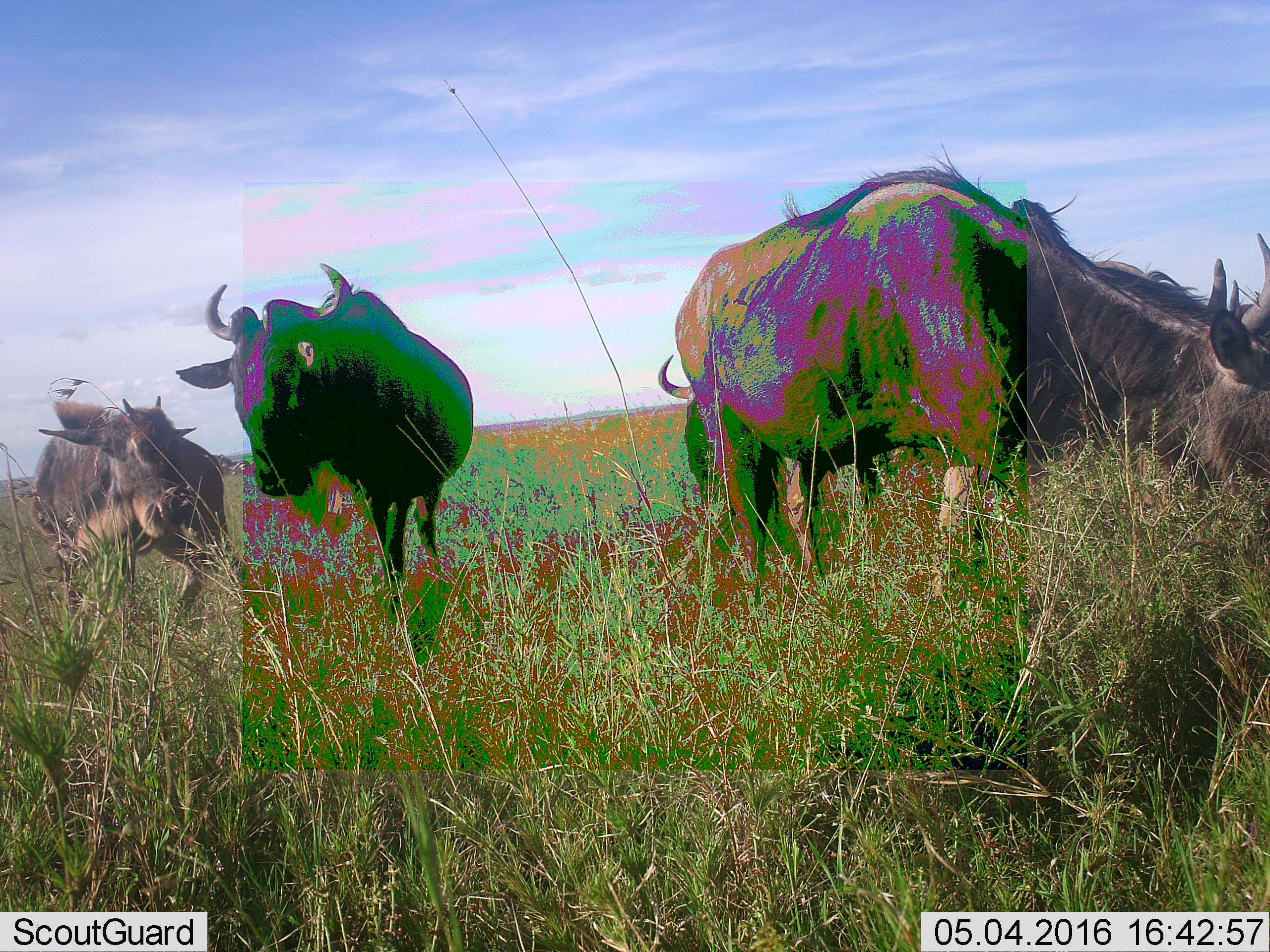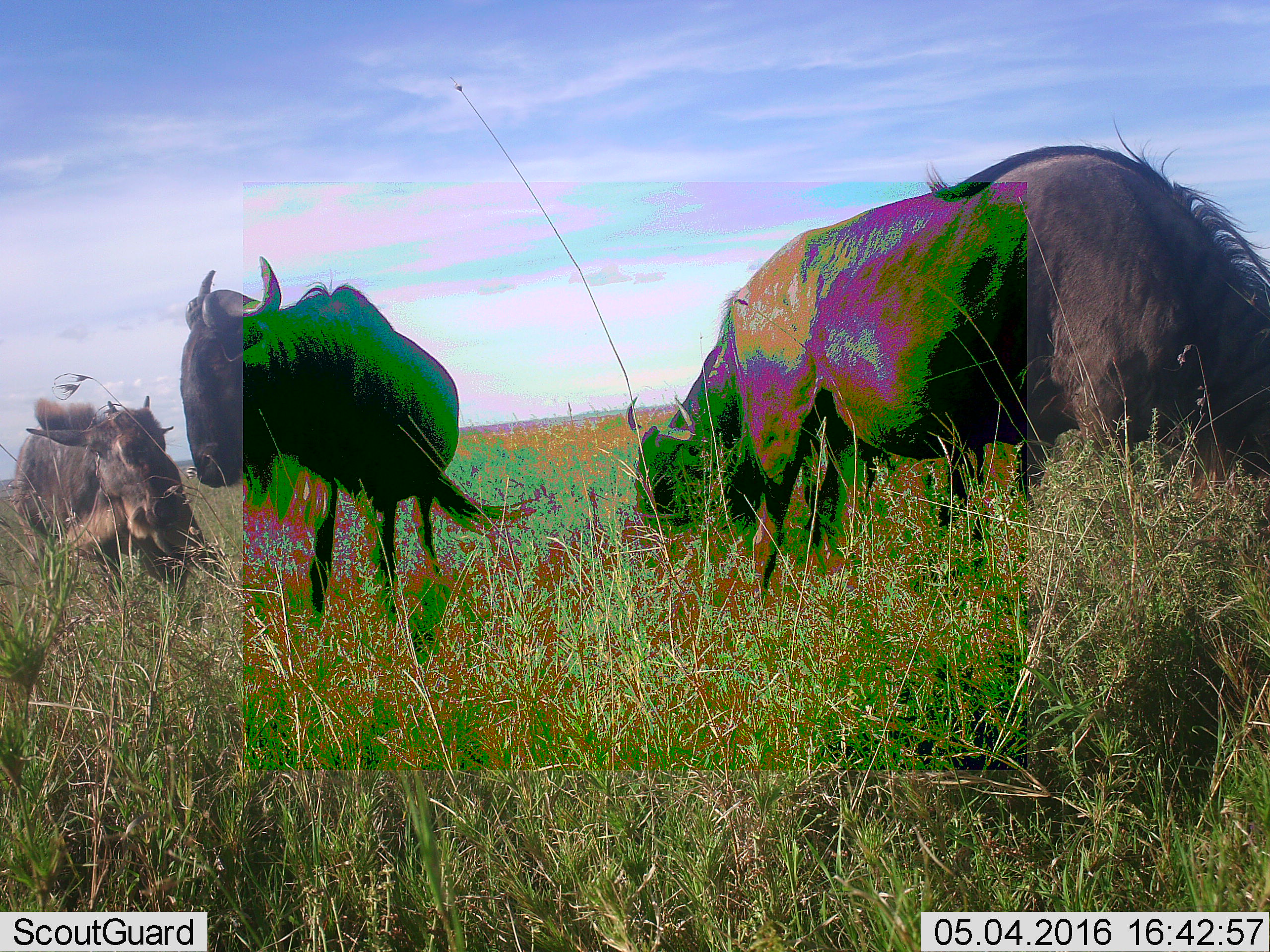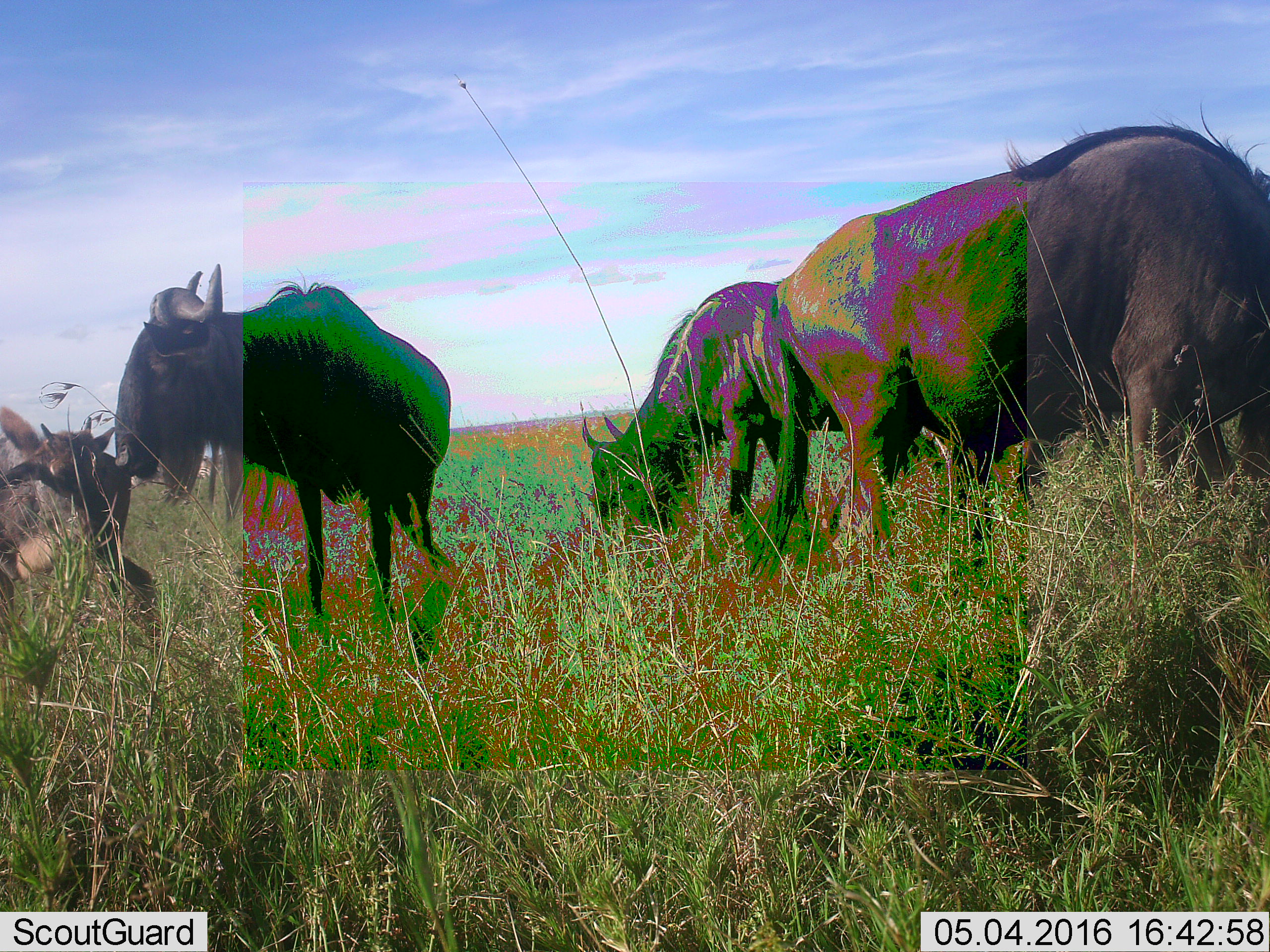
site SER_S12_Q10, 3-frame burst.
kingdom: Animalia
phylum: Chordata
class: Mammalia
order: Artiodactyla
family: Bovidae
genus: Connochaetes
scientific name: Connochaetes taurinus taurinus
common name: blue wildebeest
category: wildebeestblue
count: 4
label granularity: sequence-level